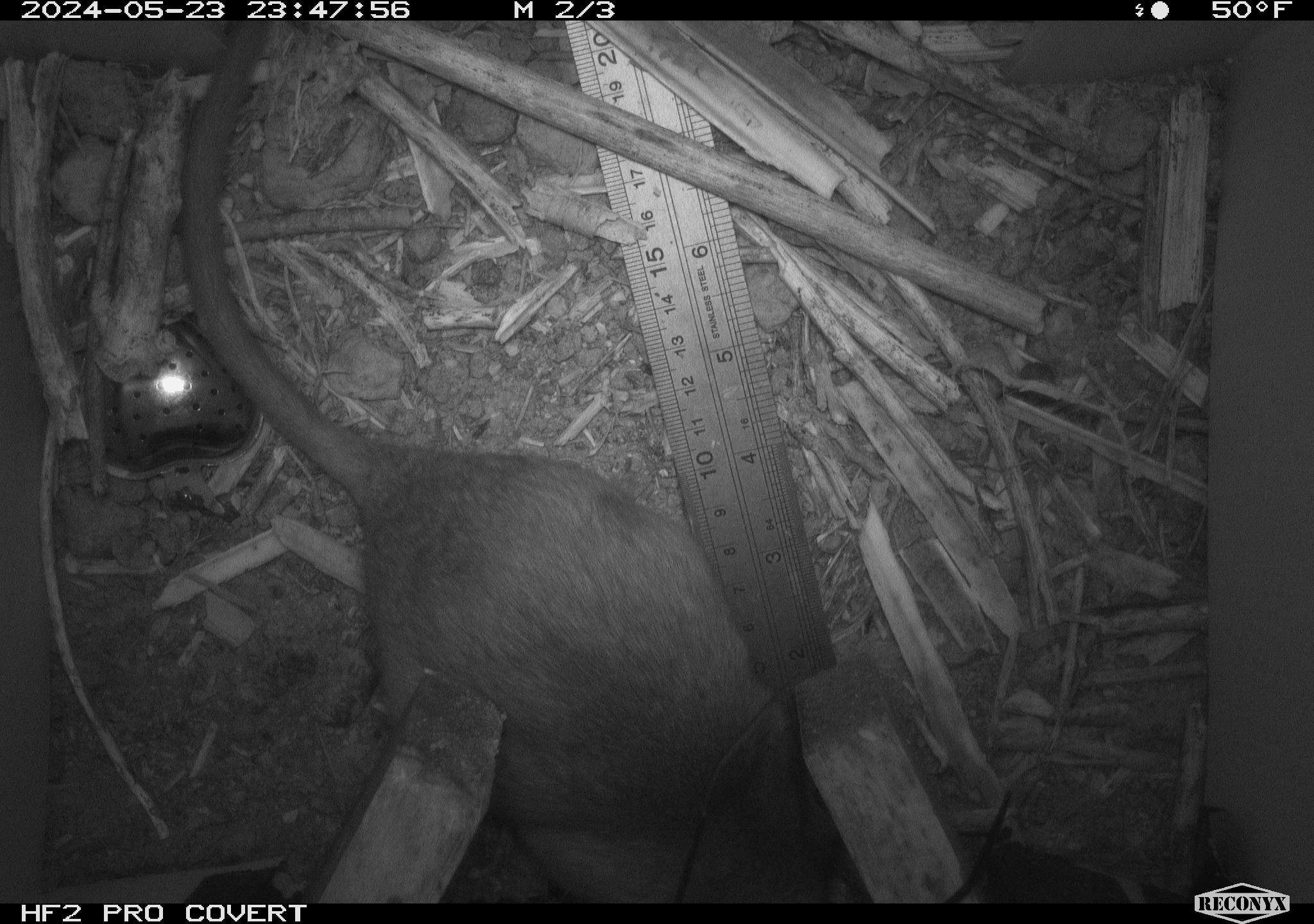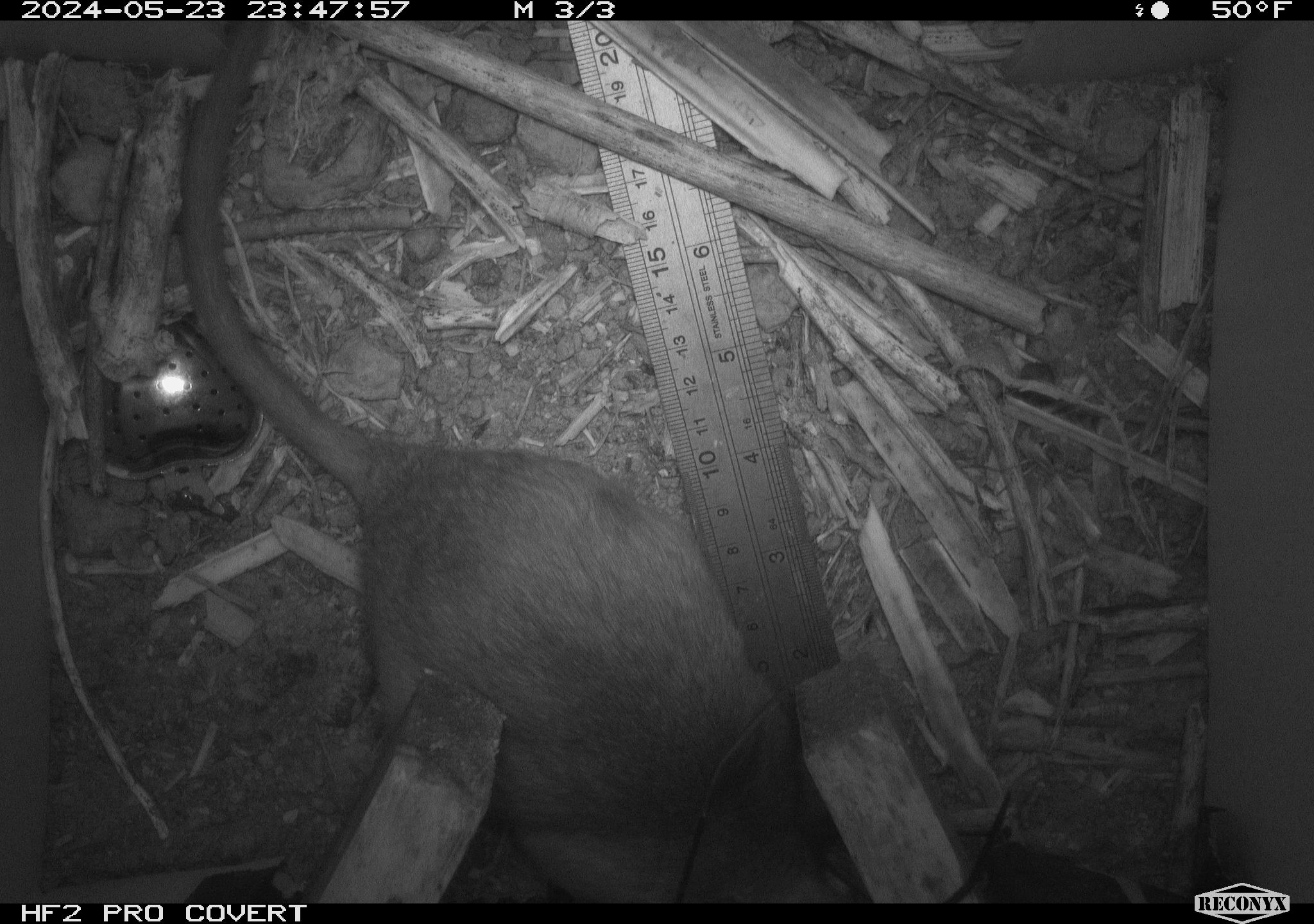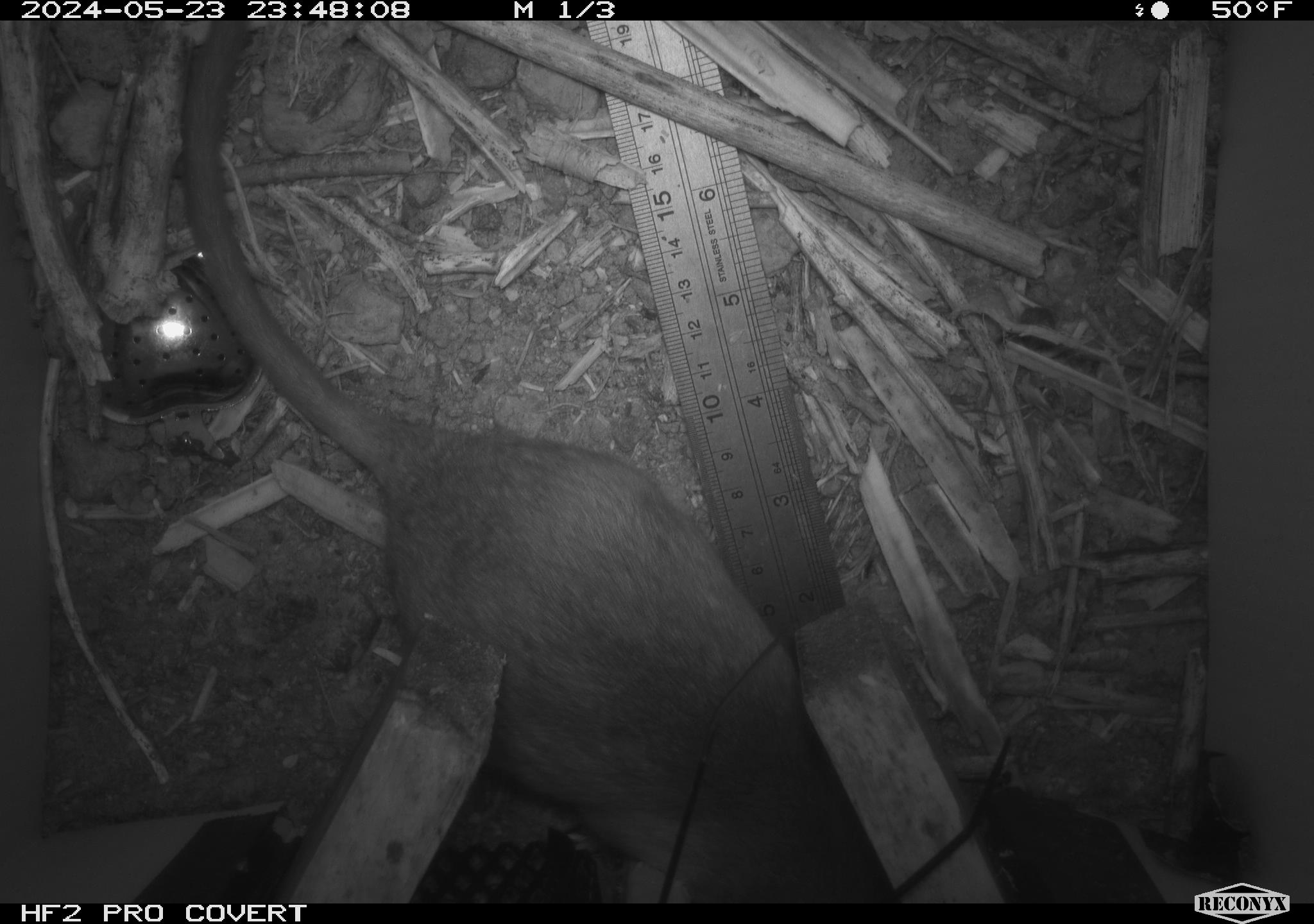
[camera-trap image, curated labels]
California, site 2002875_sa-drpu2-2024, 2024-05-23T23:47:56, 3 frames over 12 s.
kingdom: Animalia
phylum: Chordata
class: Mammalia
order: Rodentia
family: Cricetidae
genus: Neotoma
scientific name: Neotoma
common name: pack rat or woodrat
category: neotoma species